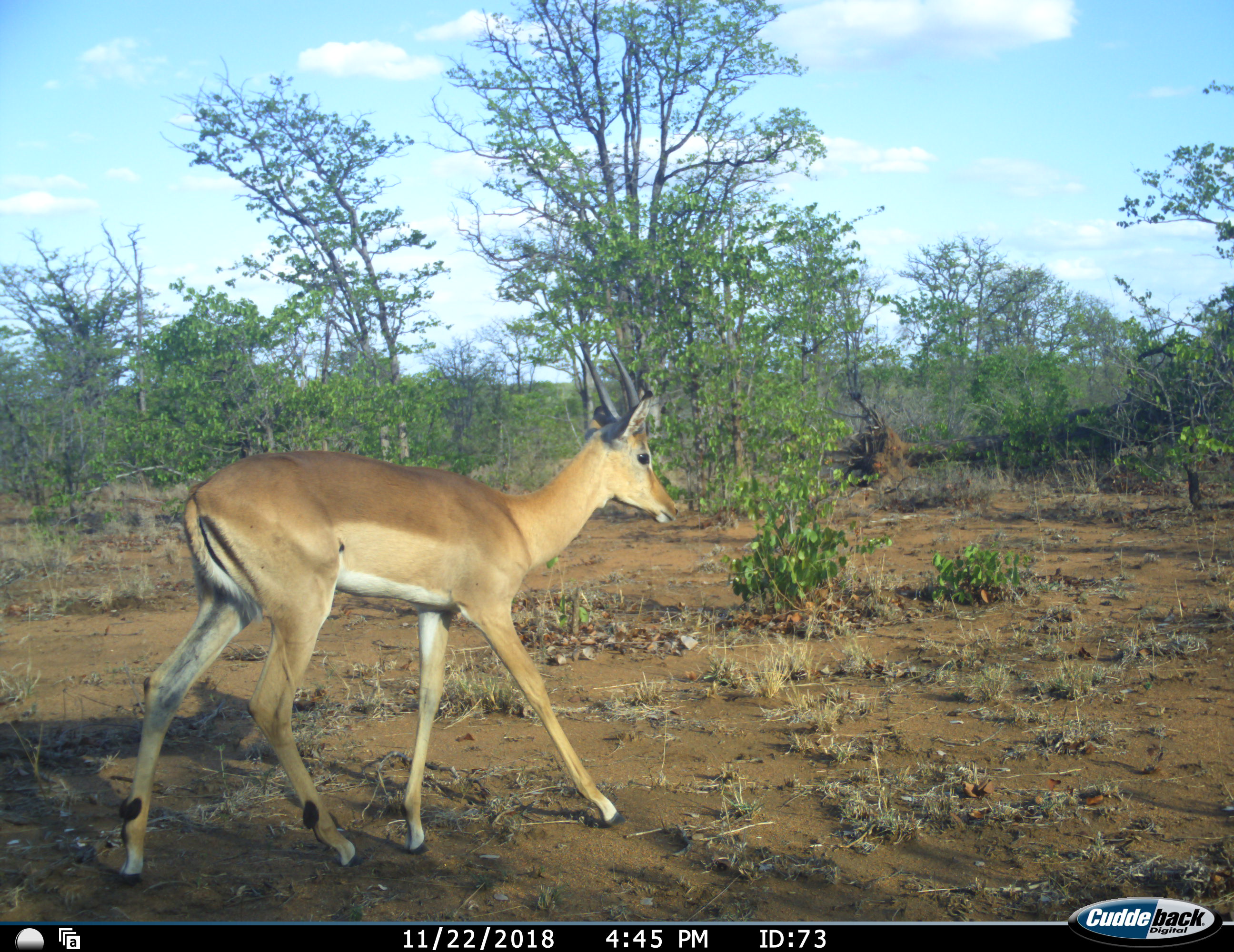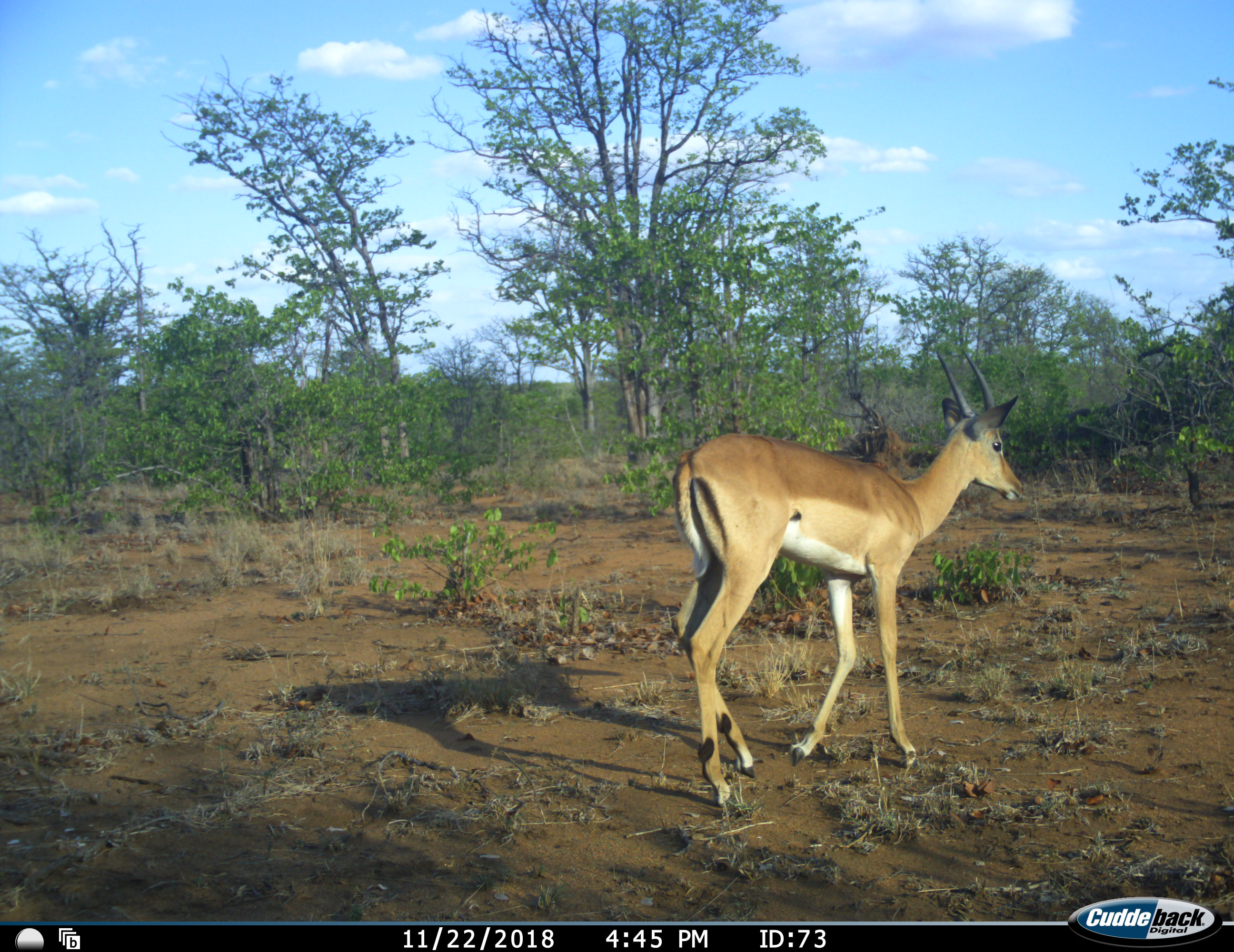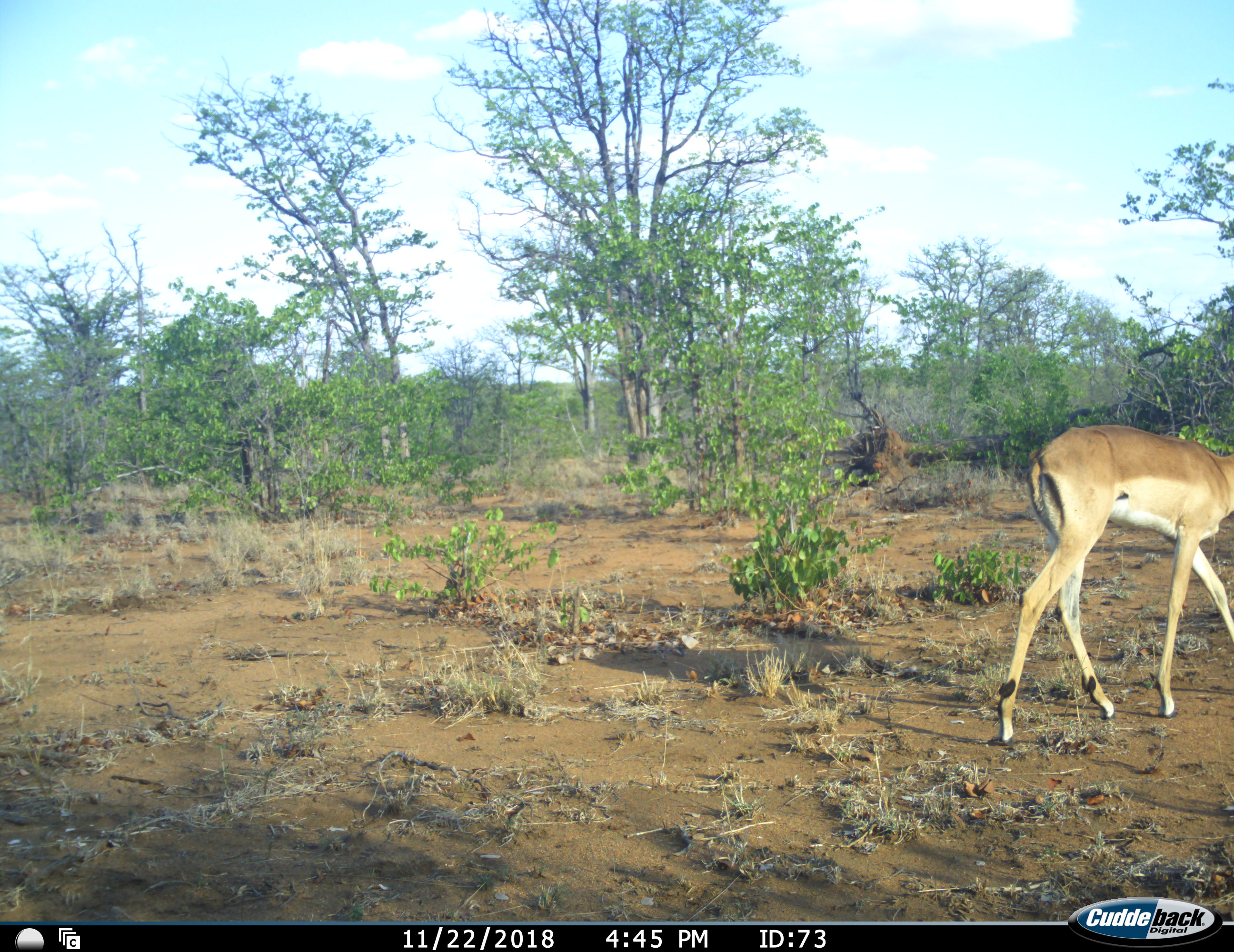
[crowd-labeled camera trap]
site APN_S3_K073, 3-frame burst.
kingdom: Animalia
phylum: Chordata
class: Mammalia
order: Artiodactyla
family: Bovidae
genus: Aepyceros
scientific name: Aepyceros melampus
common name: impala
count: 1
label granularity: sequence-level